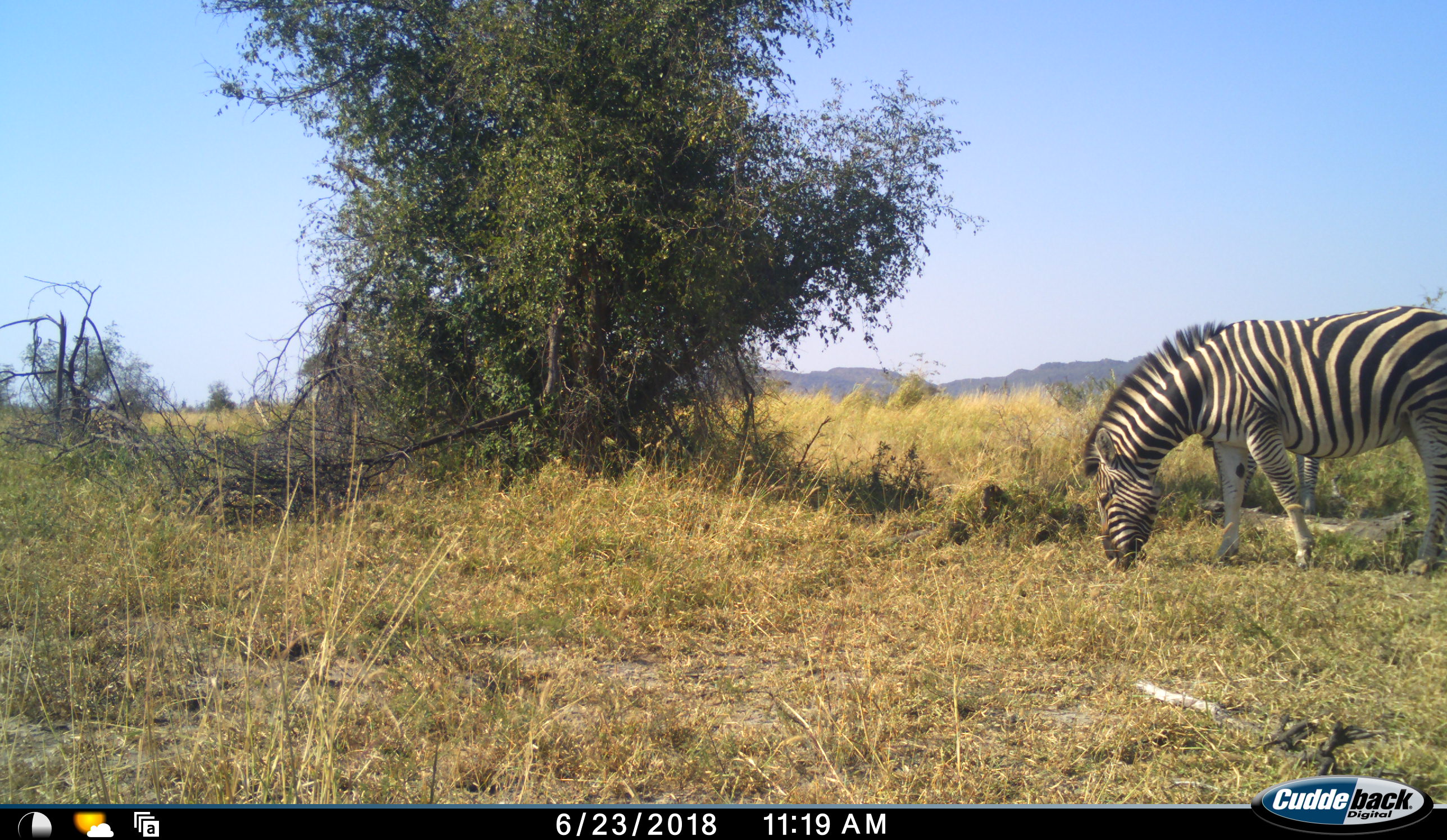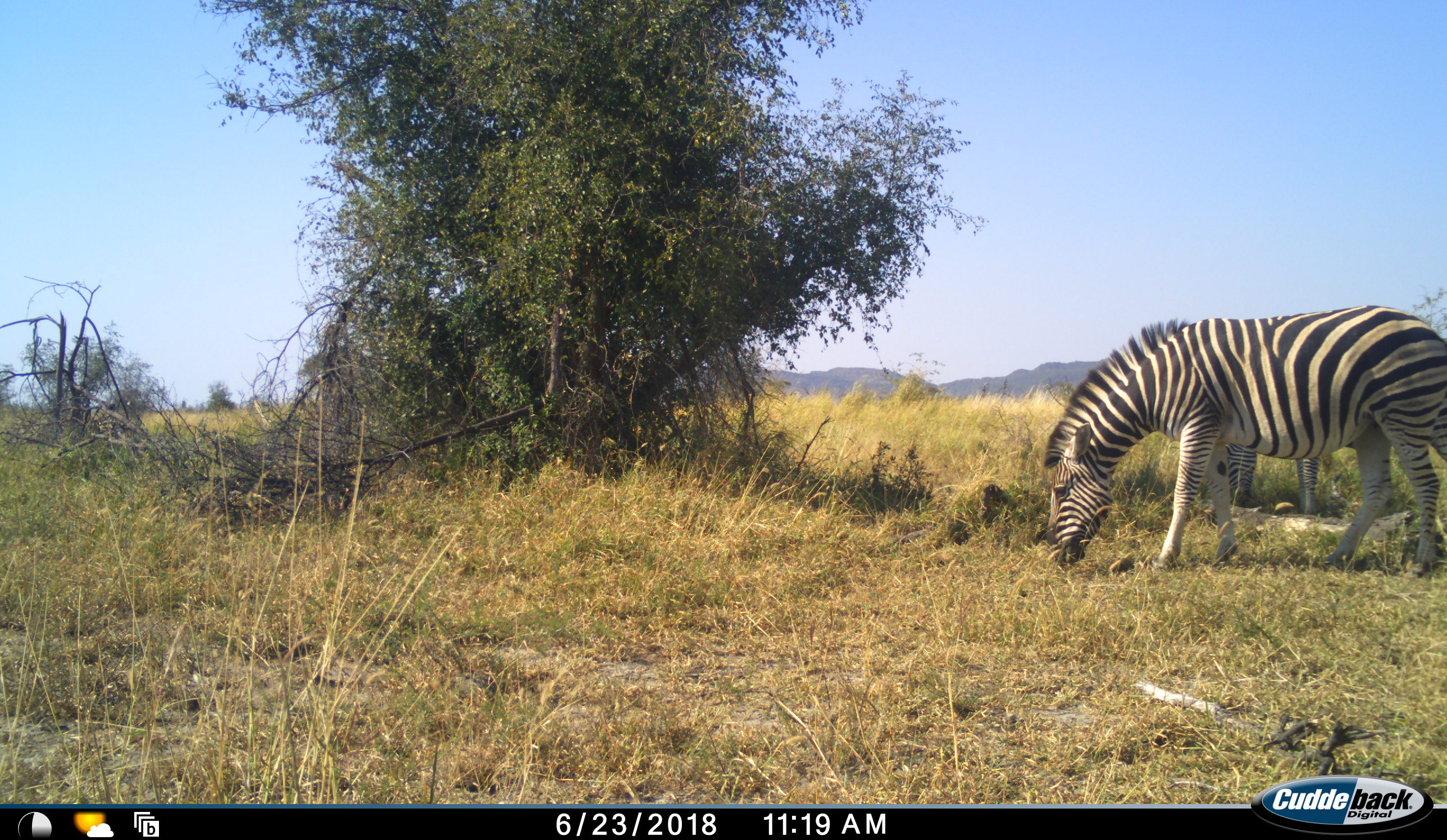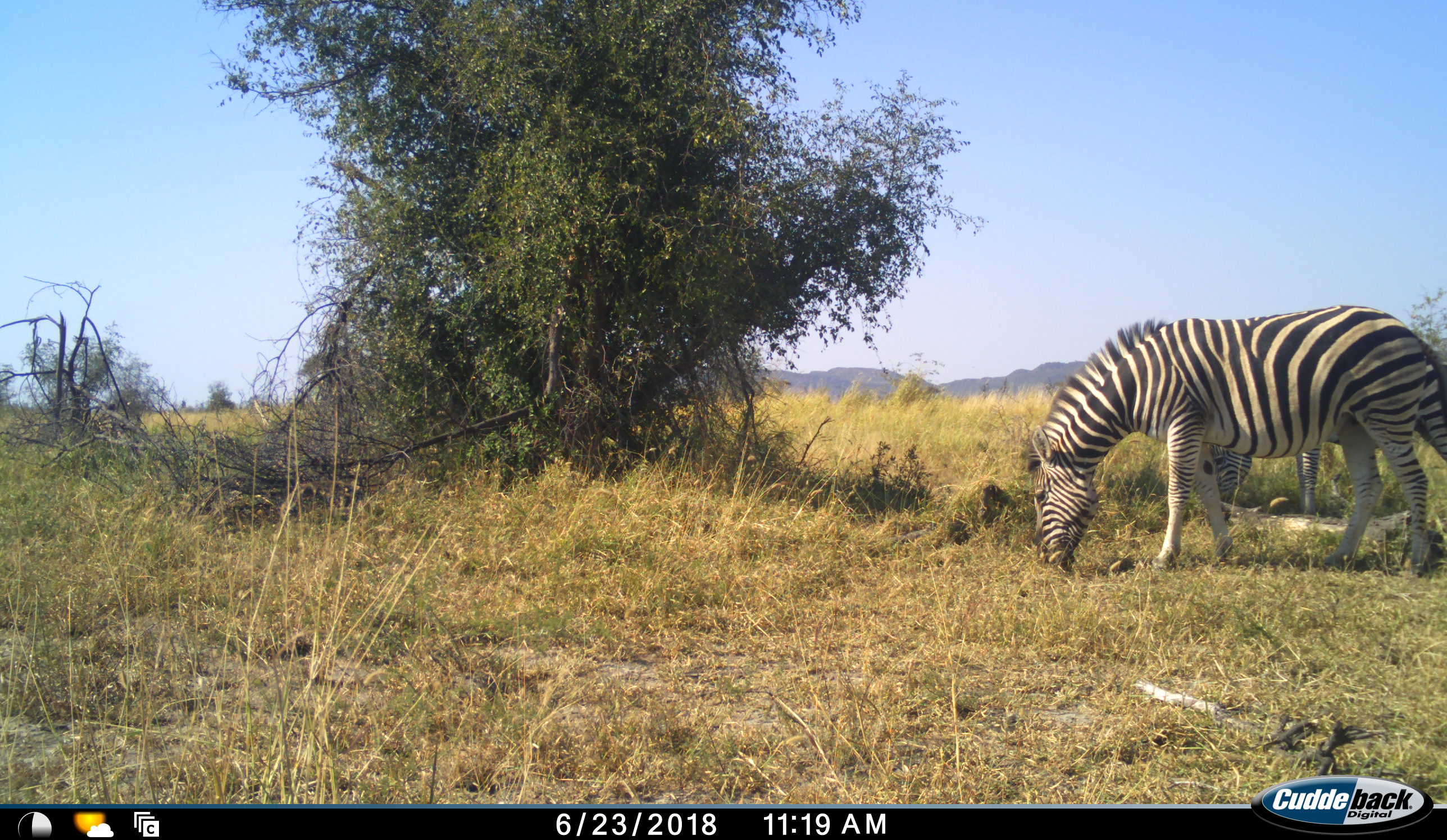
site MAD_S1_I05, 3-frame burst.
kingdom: Animalia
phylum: Chordata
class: Mammalia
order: Perissodactyla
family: Equidae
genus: Equus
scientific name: Equus quagga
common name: plains zebra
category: zebraplains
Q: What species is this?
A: Zebraplains (plains zebra) (Equus quagga).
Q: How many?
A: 2.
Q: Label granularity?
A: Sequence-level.